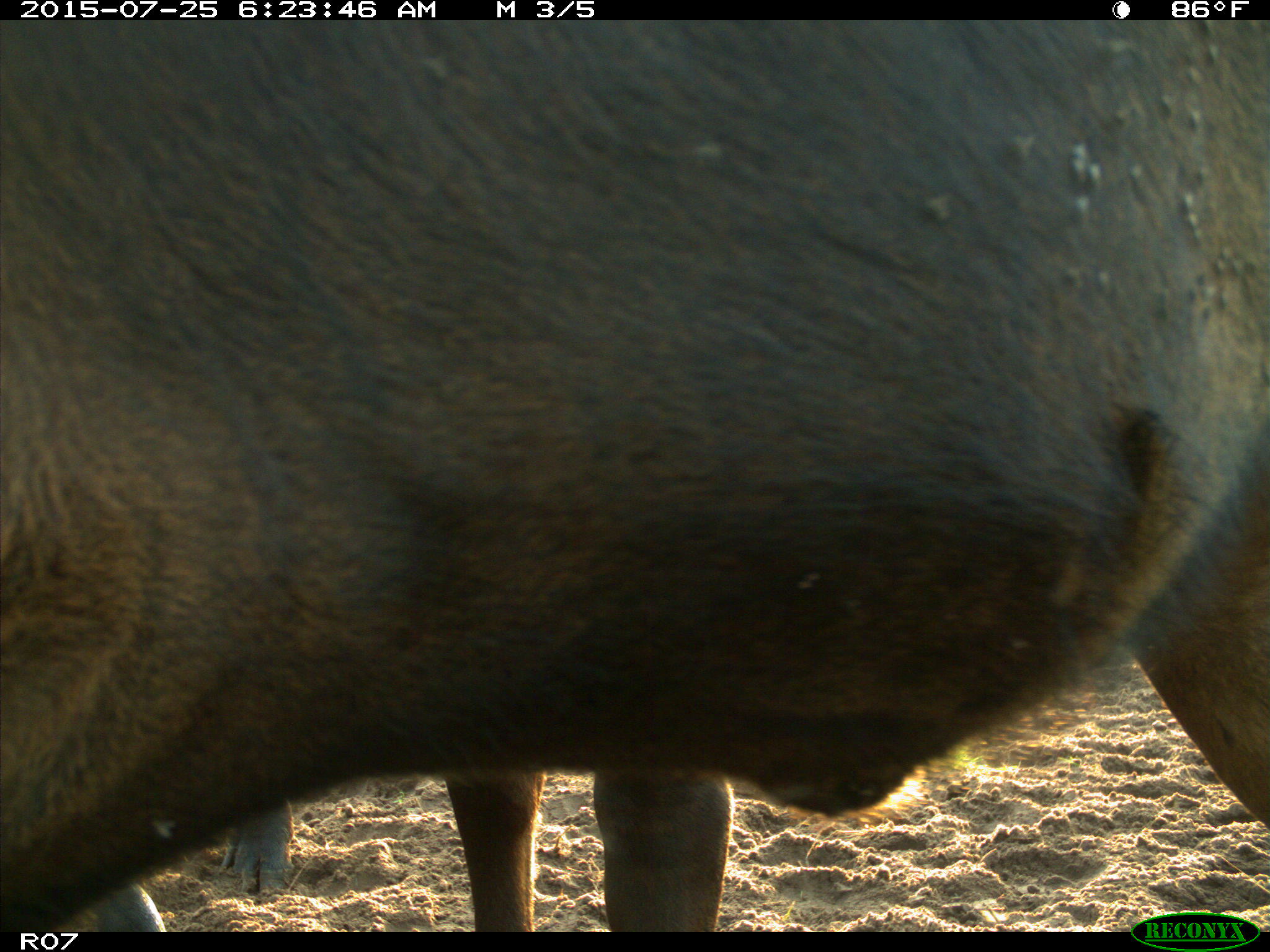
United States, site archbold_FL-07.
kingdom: Animalia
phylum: Chordata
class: Mammalia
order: Artiodactyla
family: Bovidae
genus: Bos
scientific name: Bos taurus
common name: domestic cow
Bos taurus (domestic cow).